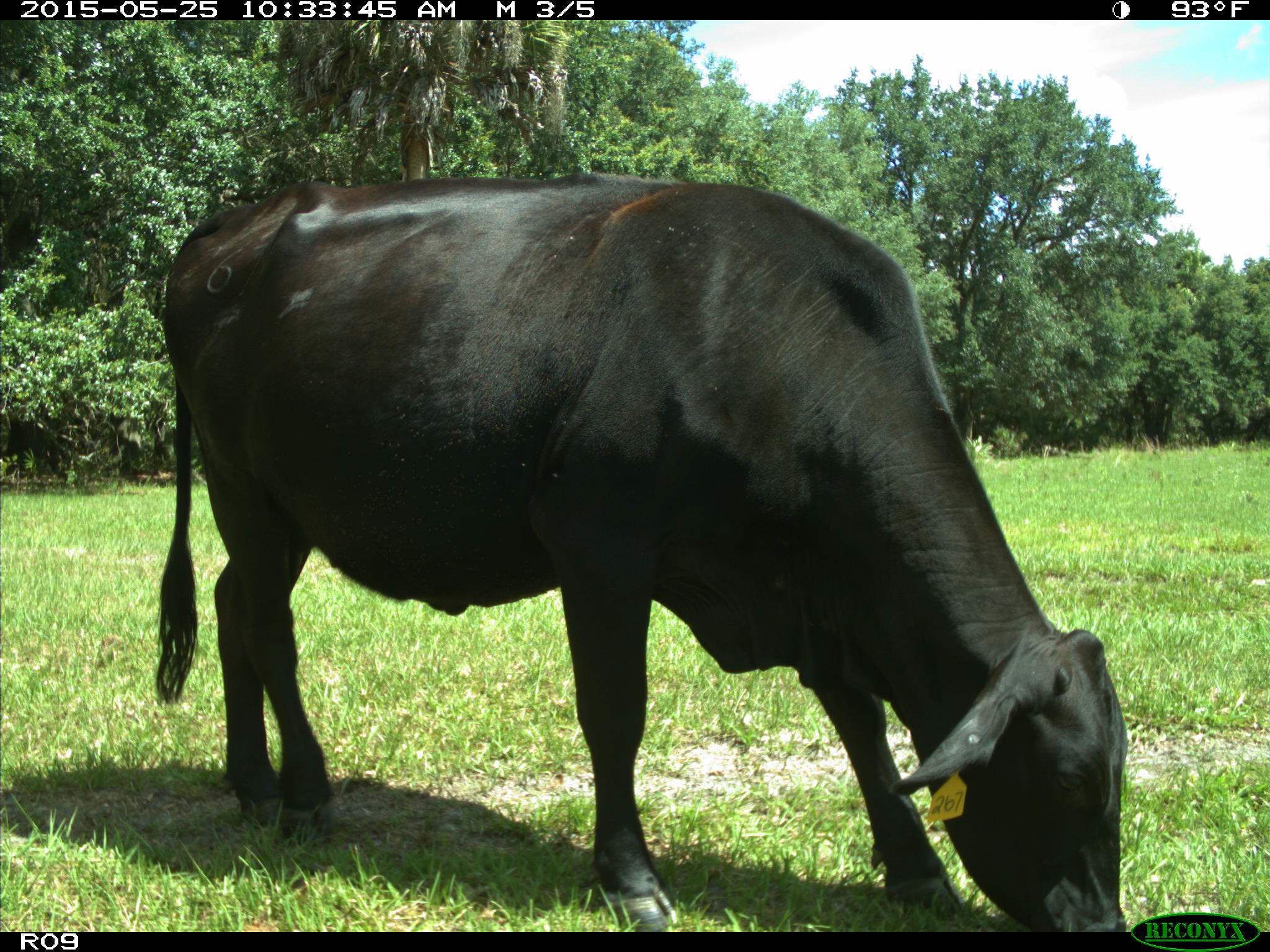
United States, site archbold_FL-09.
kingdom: Animalia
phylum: Chordata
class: Mammalia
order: Artiodactyla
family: Bovidae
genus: Bos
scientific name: Bos taurus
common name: domestic cow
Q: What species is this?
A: Bos taurus (domestic cow).